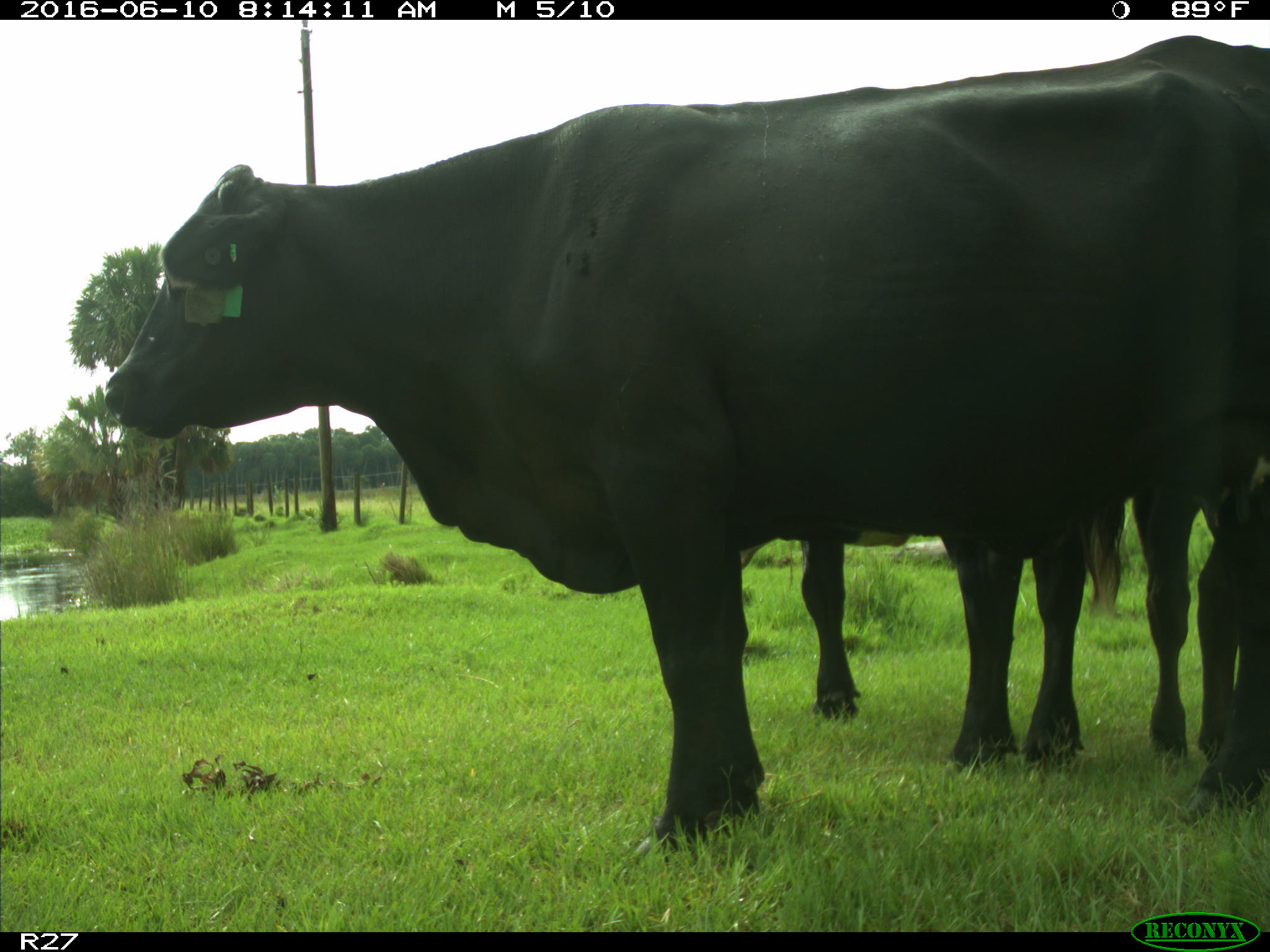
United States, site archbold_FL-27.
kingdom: Animalia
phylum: Chordata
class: Mammalia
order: Artiodactyla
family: Bovidae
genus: Bos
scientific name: Bos taurus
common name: domestic cow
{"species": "Bos taurus (domestic cow)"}